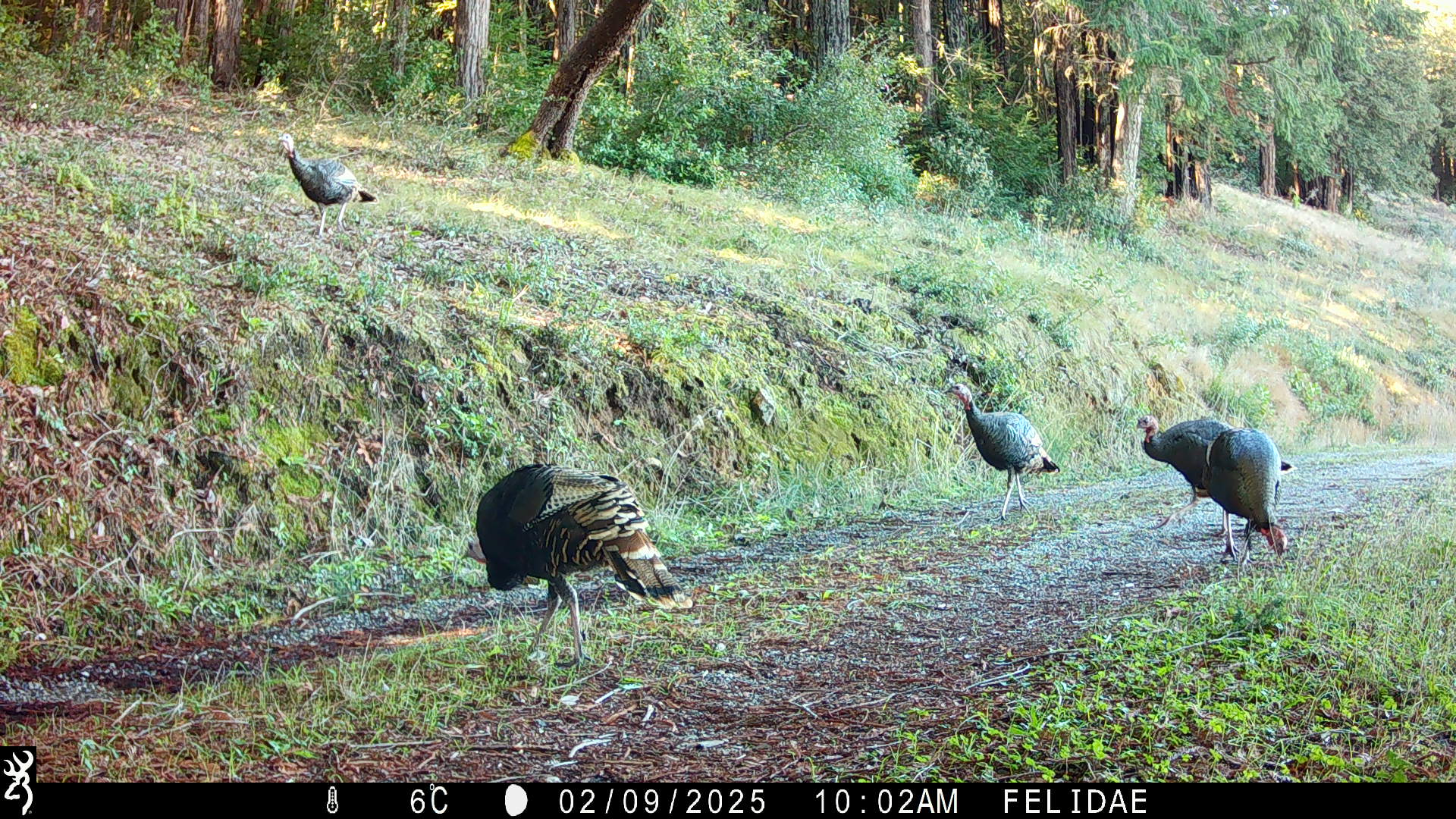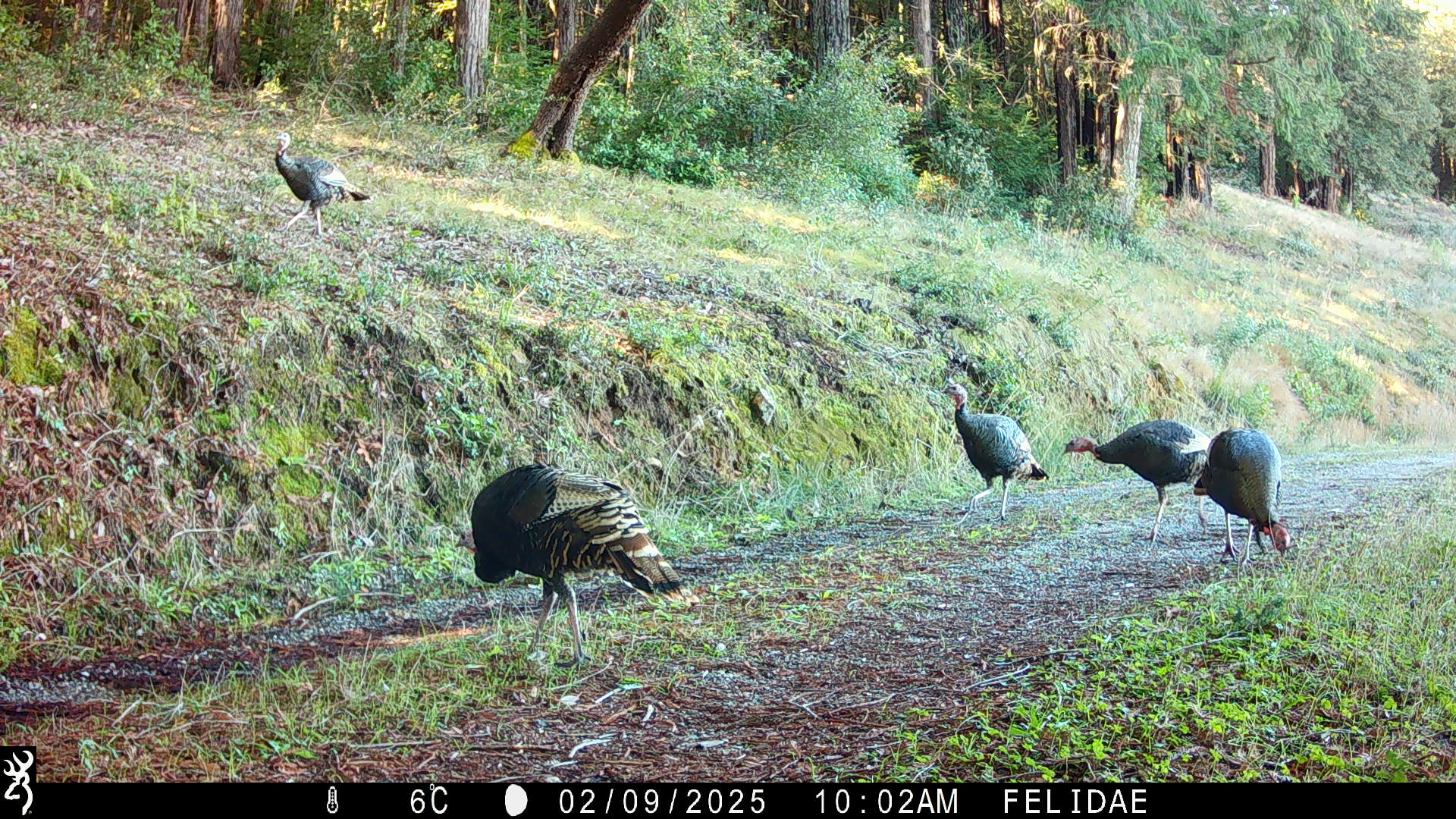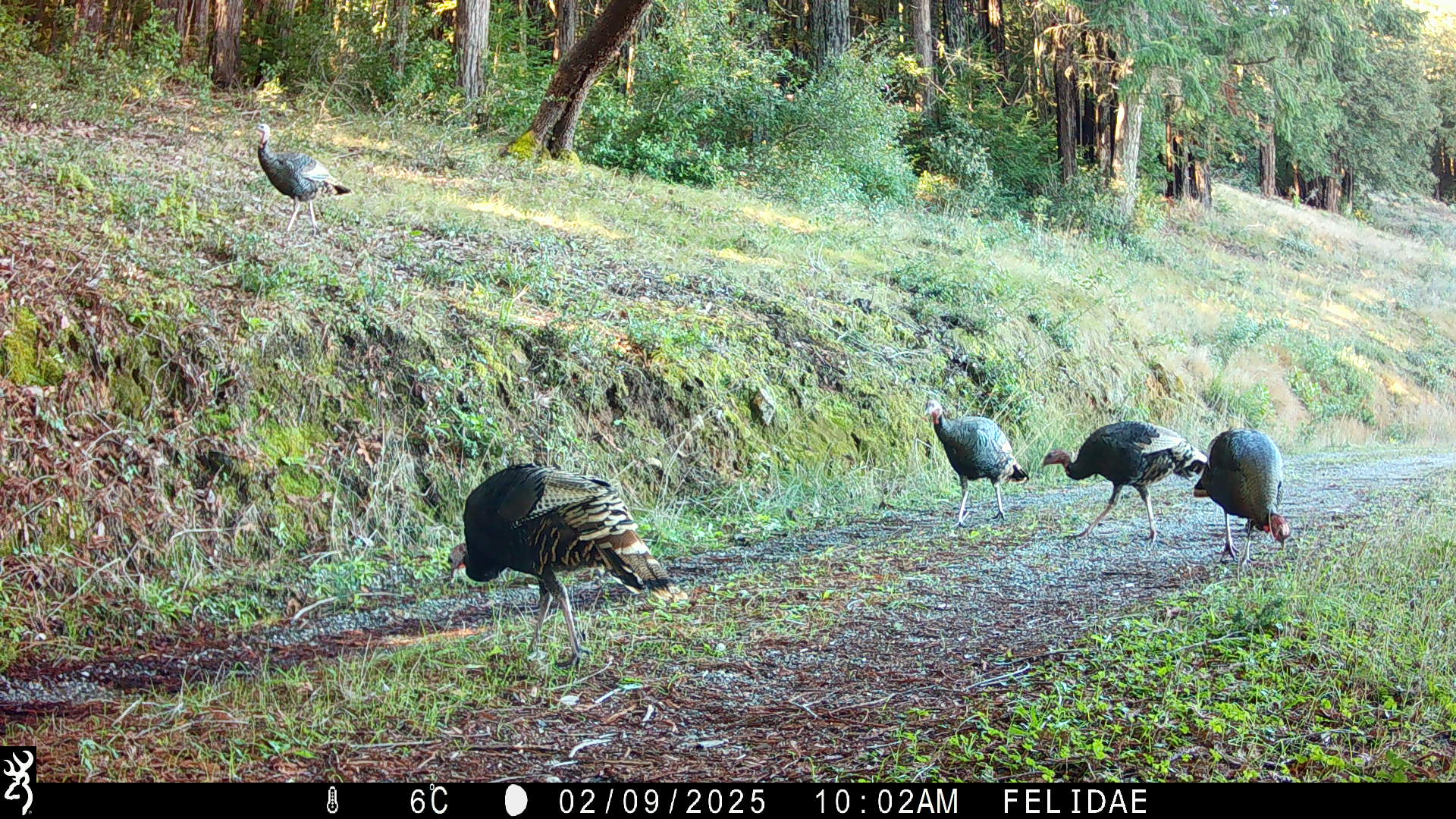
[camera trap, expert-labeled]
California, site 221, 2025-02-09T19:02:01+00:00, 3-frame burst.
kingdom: Animalia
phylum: Chordata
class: Aves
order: Galliformes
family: Phasianidae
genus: Meleagris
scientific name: Meleagris gallopavo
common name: turkey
Turkey (Meleagris gallopavo).